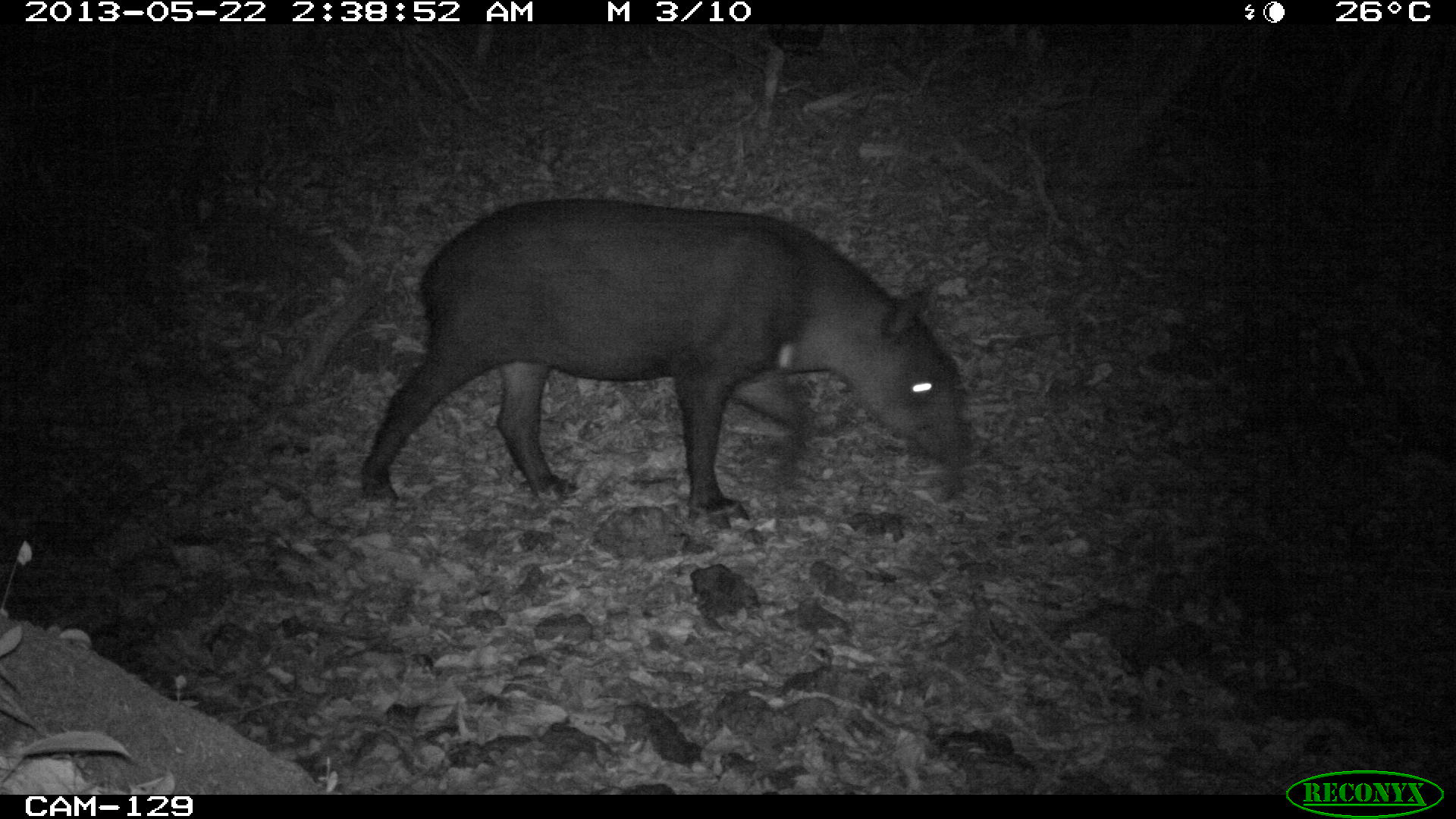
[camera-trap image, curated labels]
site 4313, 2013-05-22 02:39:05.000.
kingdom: Animalia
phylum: Chordata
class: Mammalia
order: Perissodactyla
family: Tapiridae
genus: Tapirus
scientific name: Tapirus bairdii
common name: baird's tapir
Tapirus bairdii (baird's tapir), count 1, sex female.